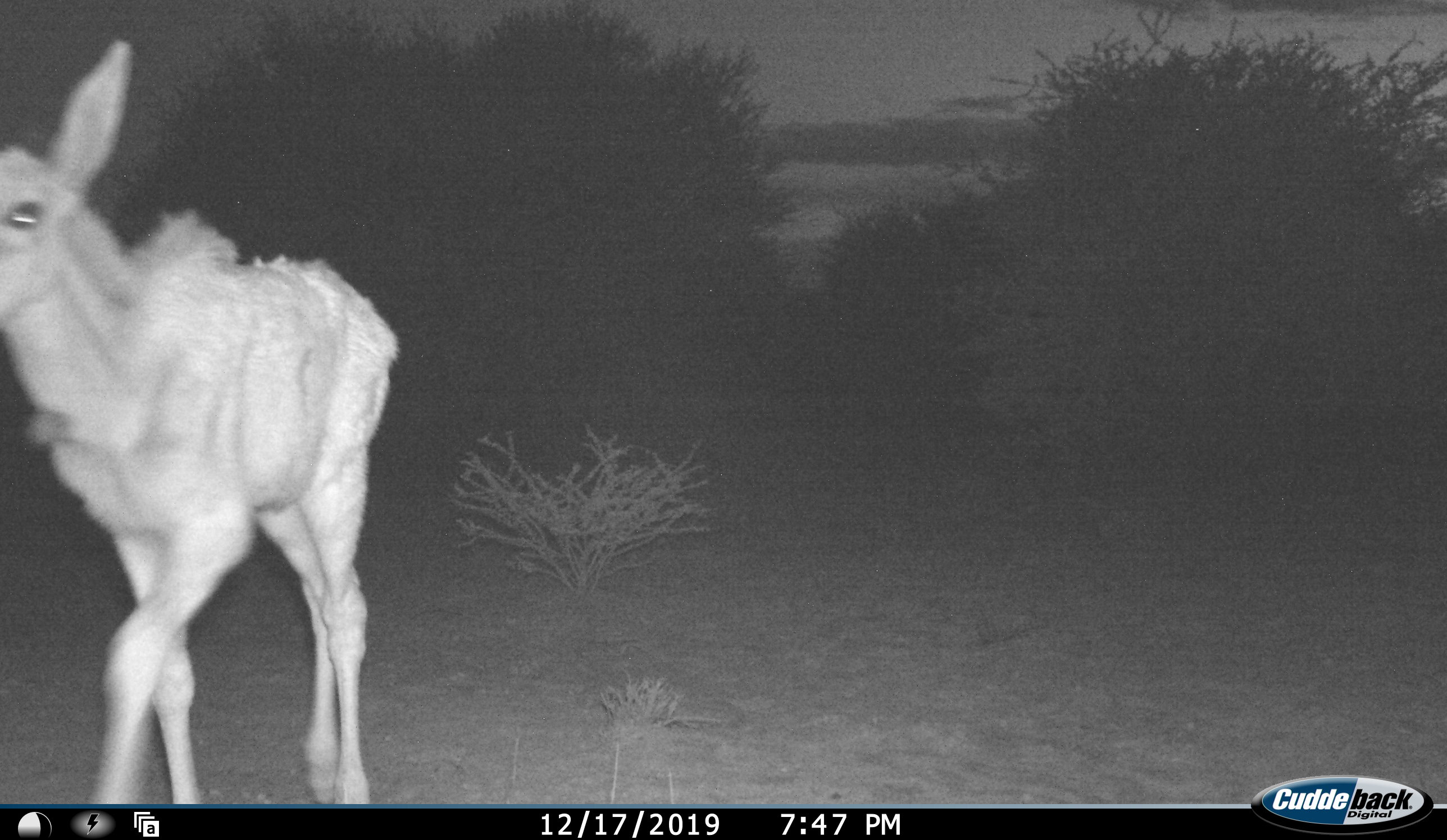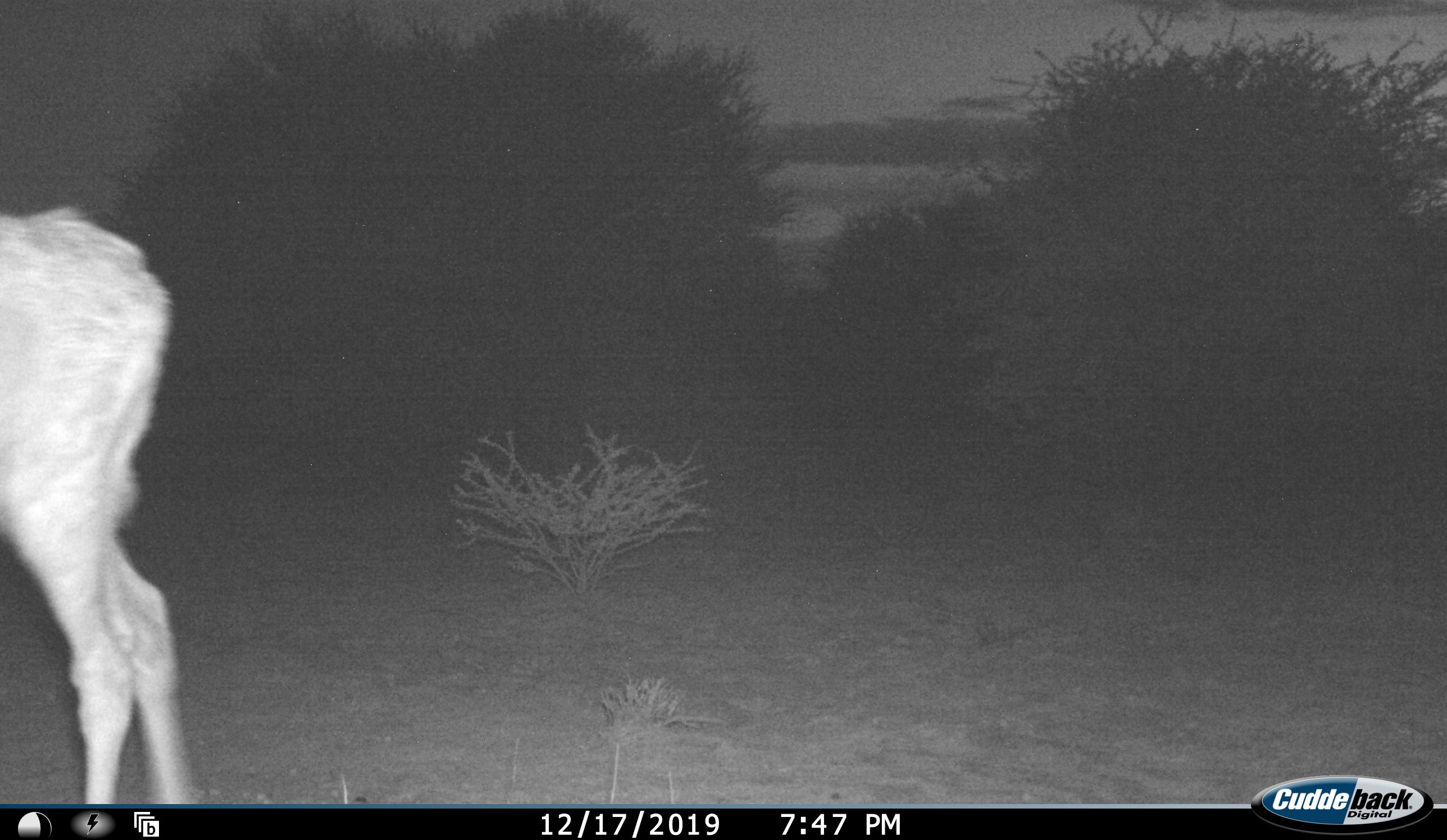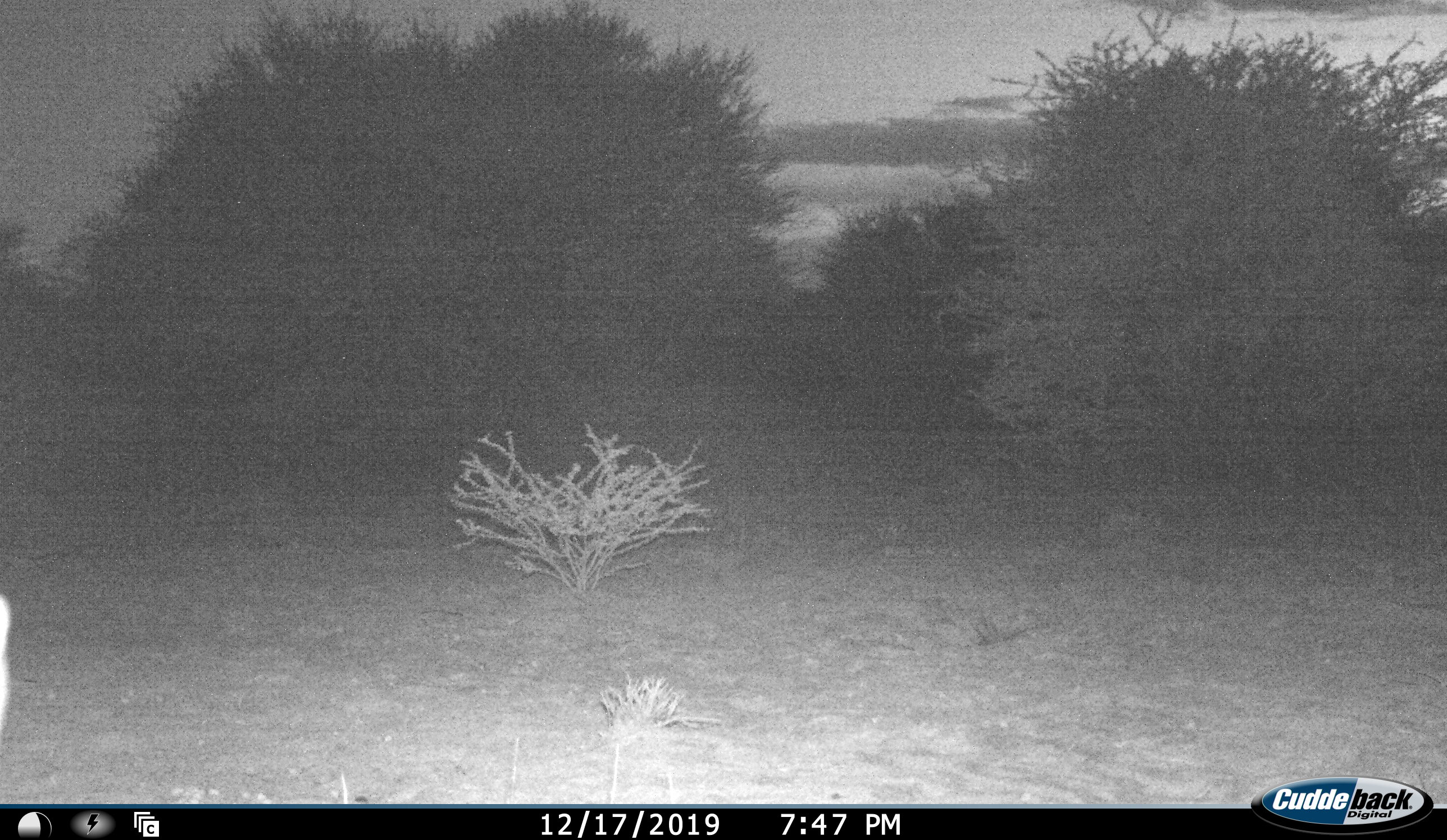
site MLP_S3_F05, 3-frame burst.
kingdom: Animalia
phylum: Chordata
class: Mammalia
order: Artiodactyla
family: Bovidae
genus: Tragelaphus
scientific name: Tragelaphus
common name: kudu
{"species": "kudu (Tragelaphus)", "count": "1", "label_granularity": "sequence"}